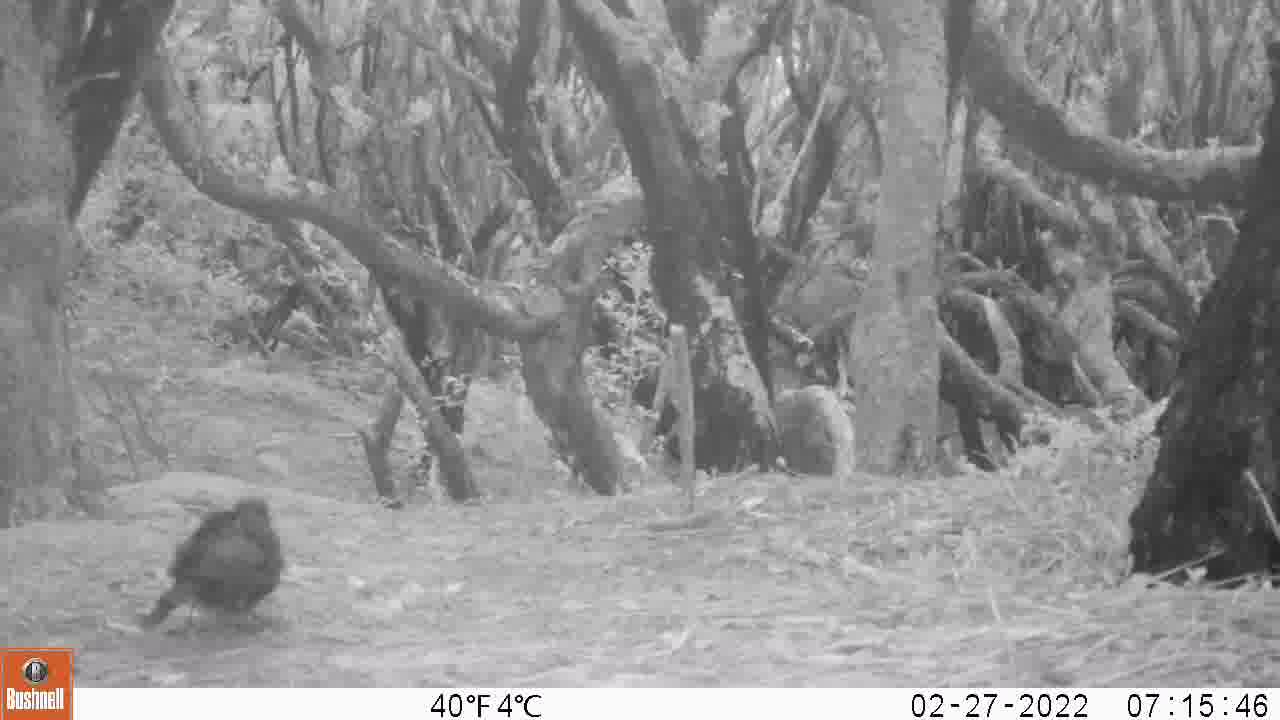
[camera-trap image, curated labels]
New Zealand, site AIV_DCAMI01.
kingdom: Animalia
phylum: Chordata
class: Aves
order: Passeriformes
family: Turdidae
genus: Turdus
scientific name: Turdus merula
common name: eurasian blackbird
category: blackbird